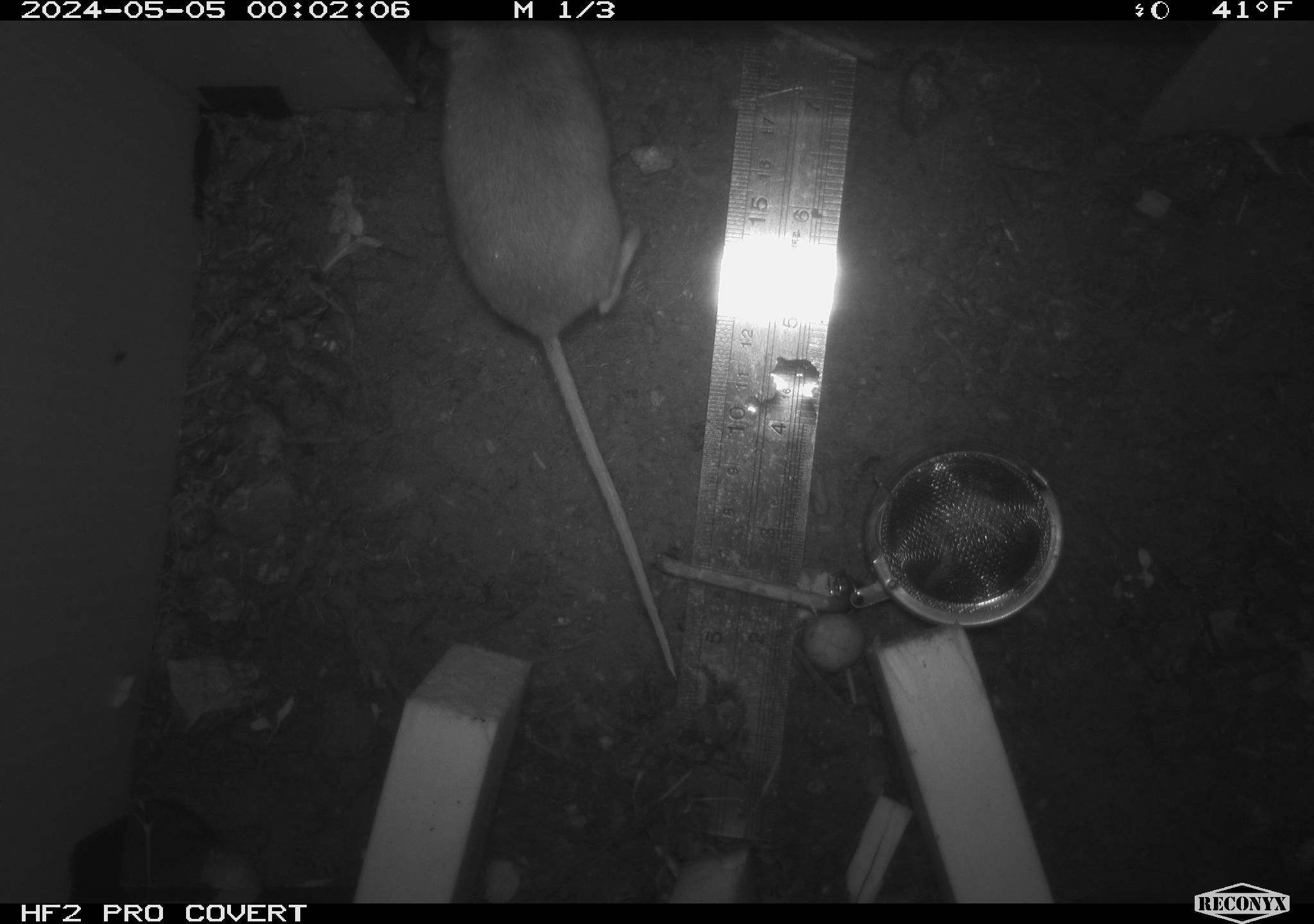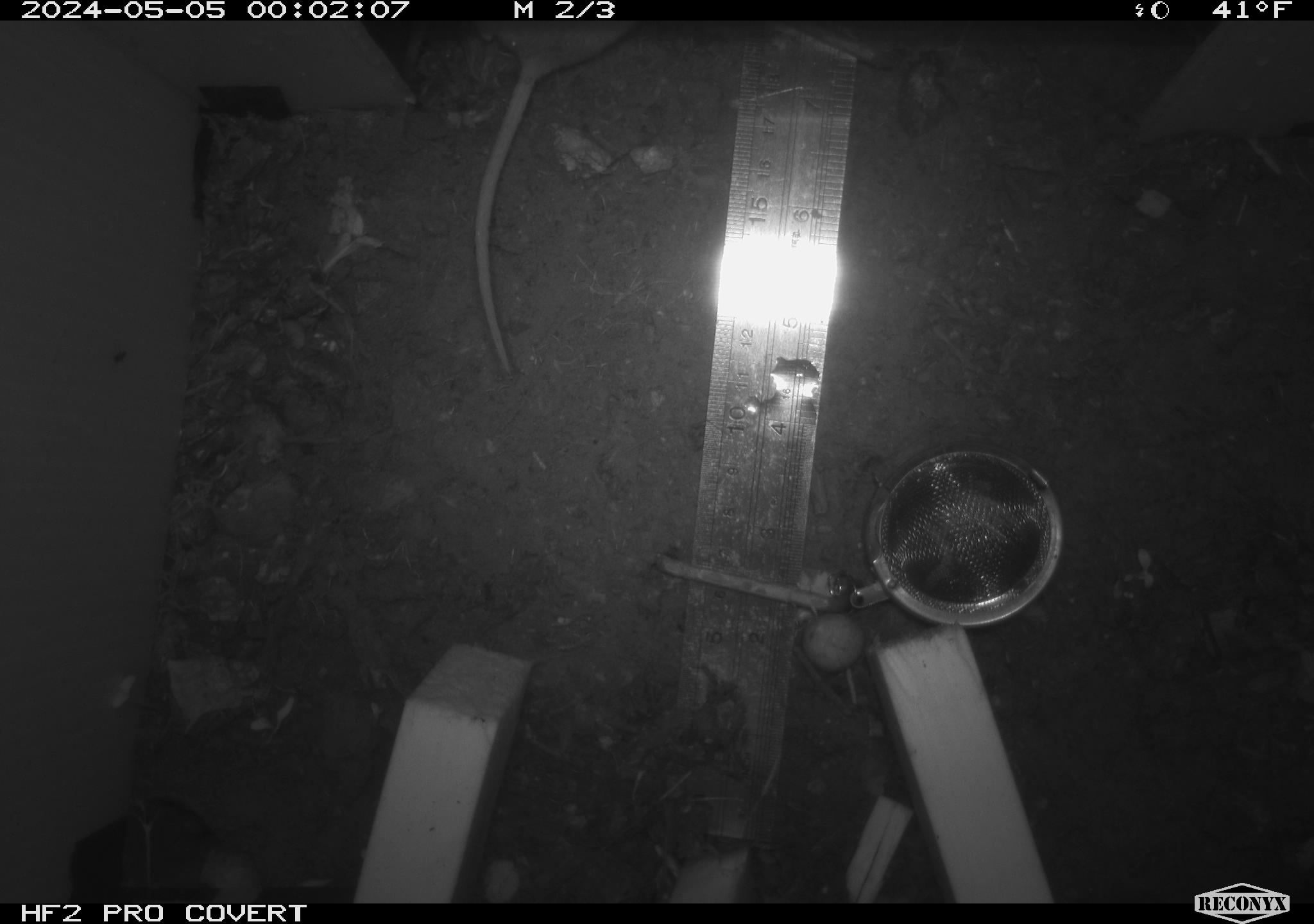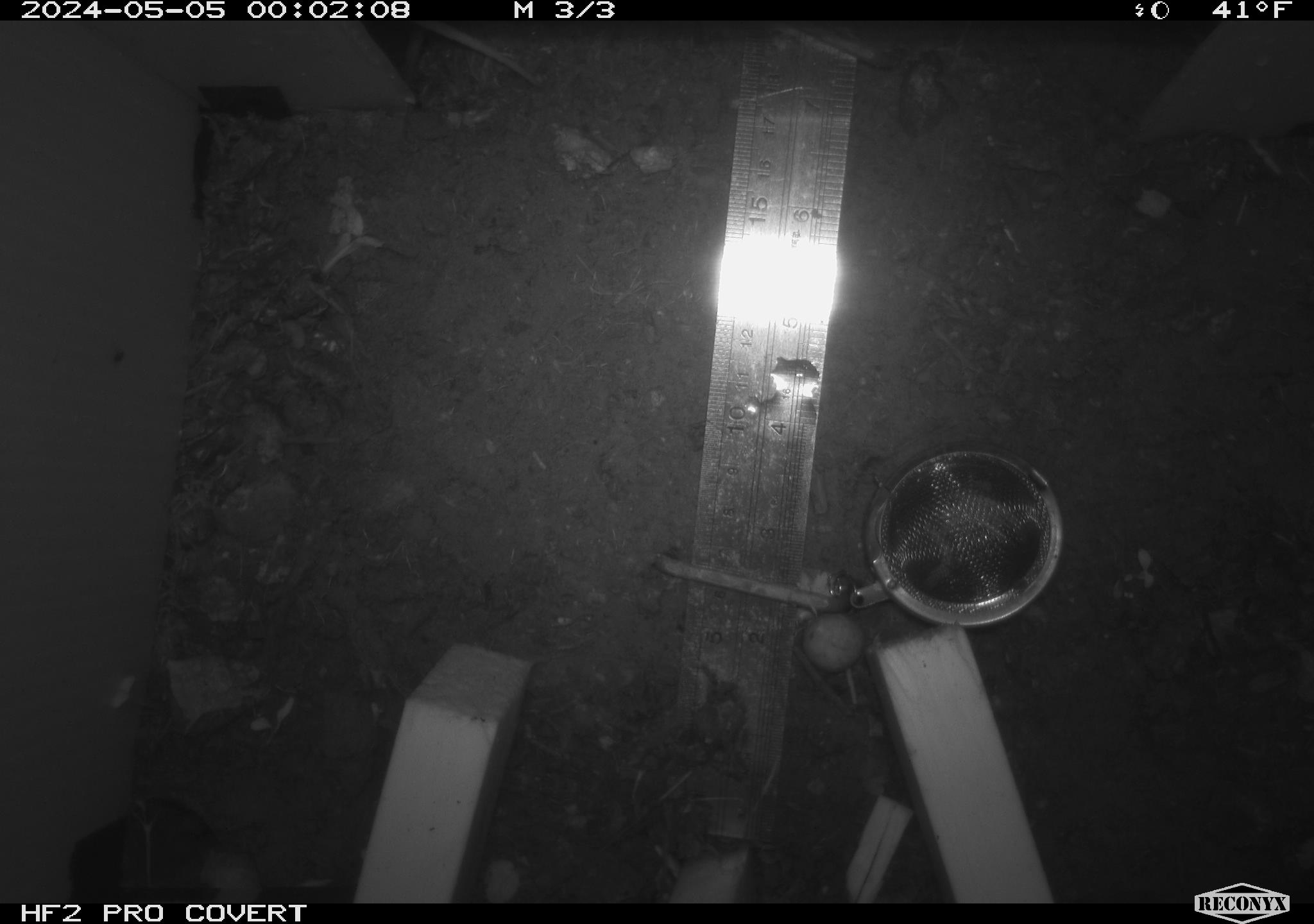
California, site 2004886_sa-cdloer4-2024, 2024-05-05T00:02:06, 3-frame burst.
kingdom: Animalia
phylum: Chordata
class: Mammalia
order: Rodentia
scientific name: Rodentia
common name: mouse species